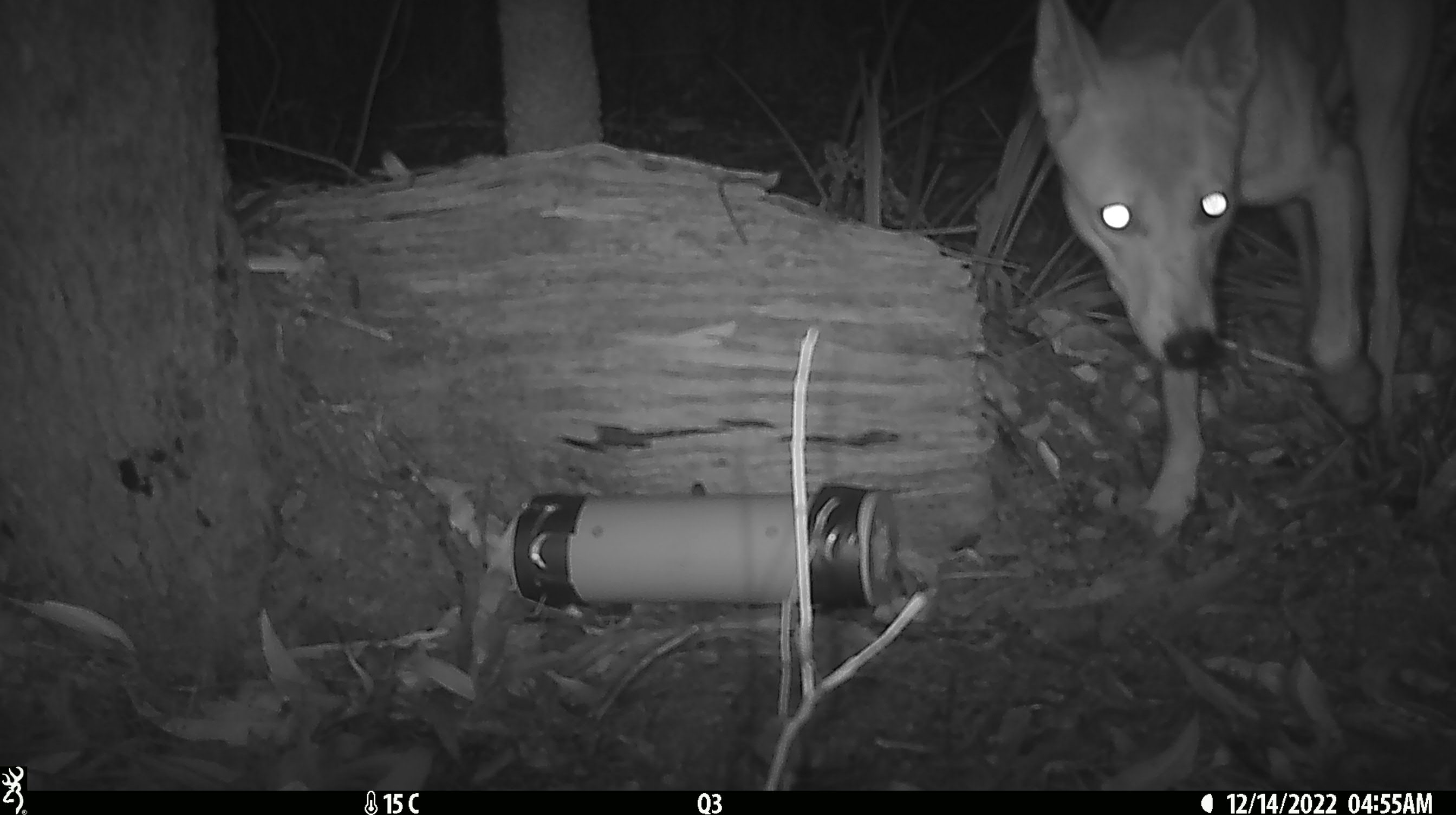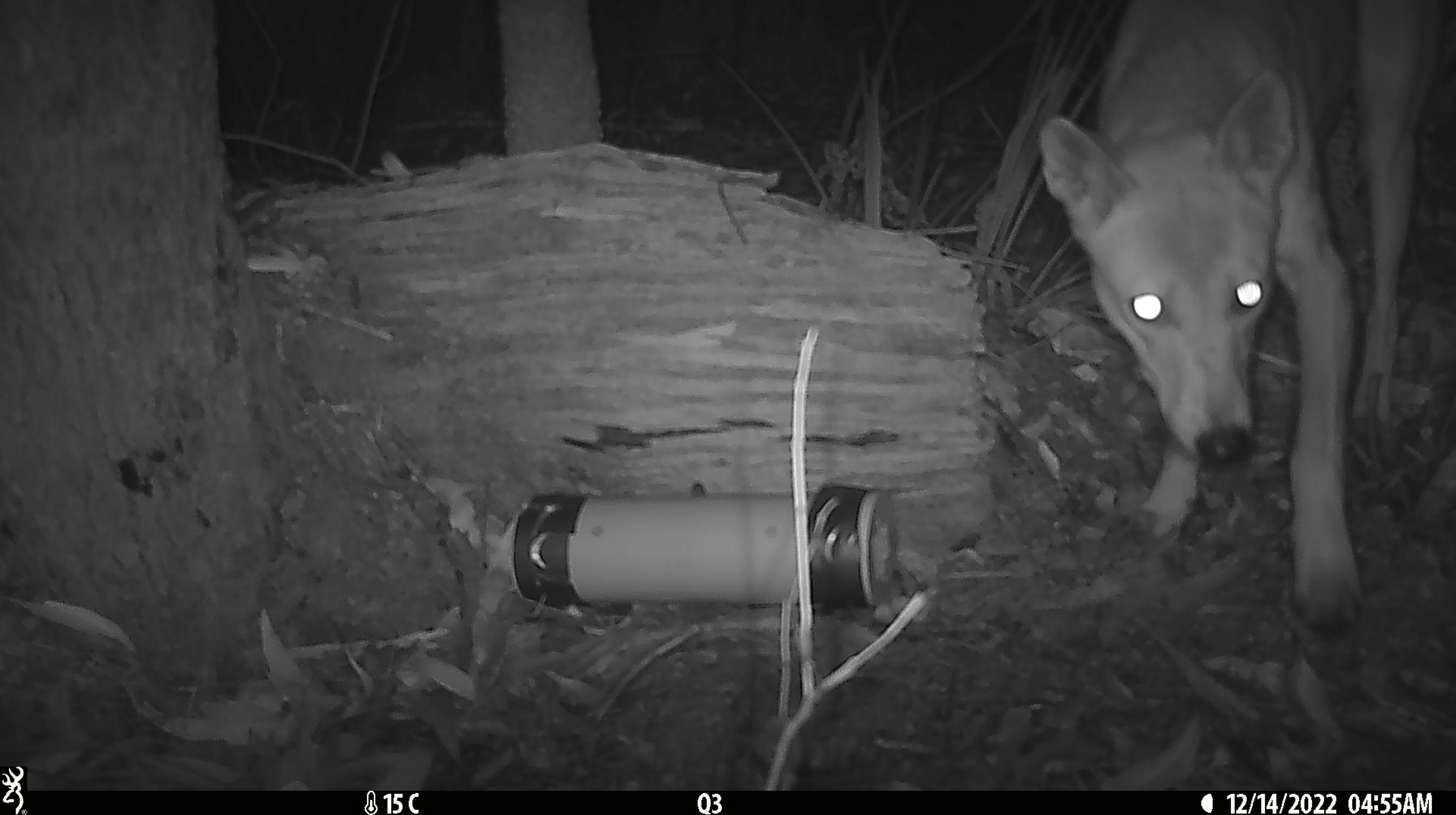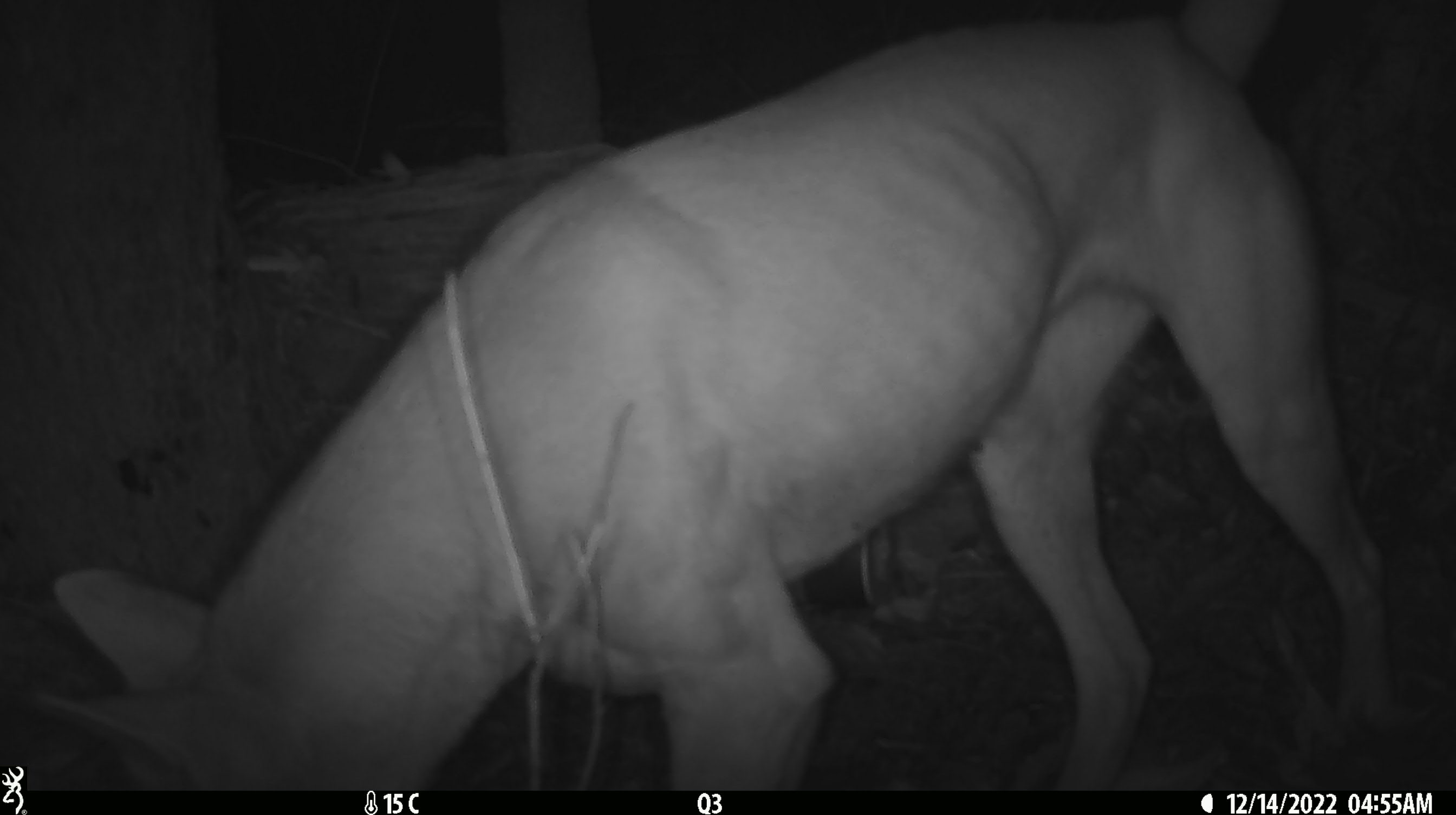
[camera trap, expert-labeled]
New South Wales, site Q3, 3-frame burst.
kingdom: Animalia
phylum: Chordata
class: Mammalia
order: Carnivora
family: Canidae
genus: Canis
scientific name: Canis familiaris dingo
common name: dingo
Dingo (Canis familiaris dingo).